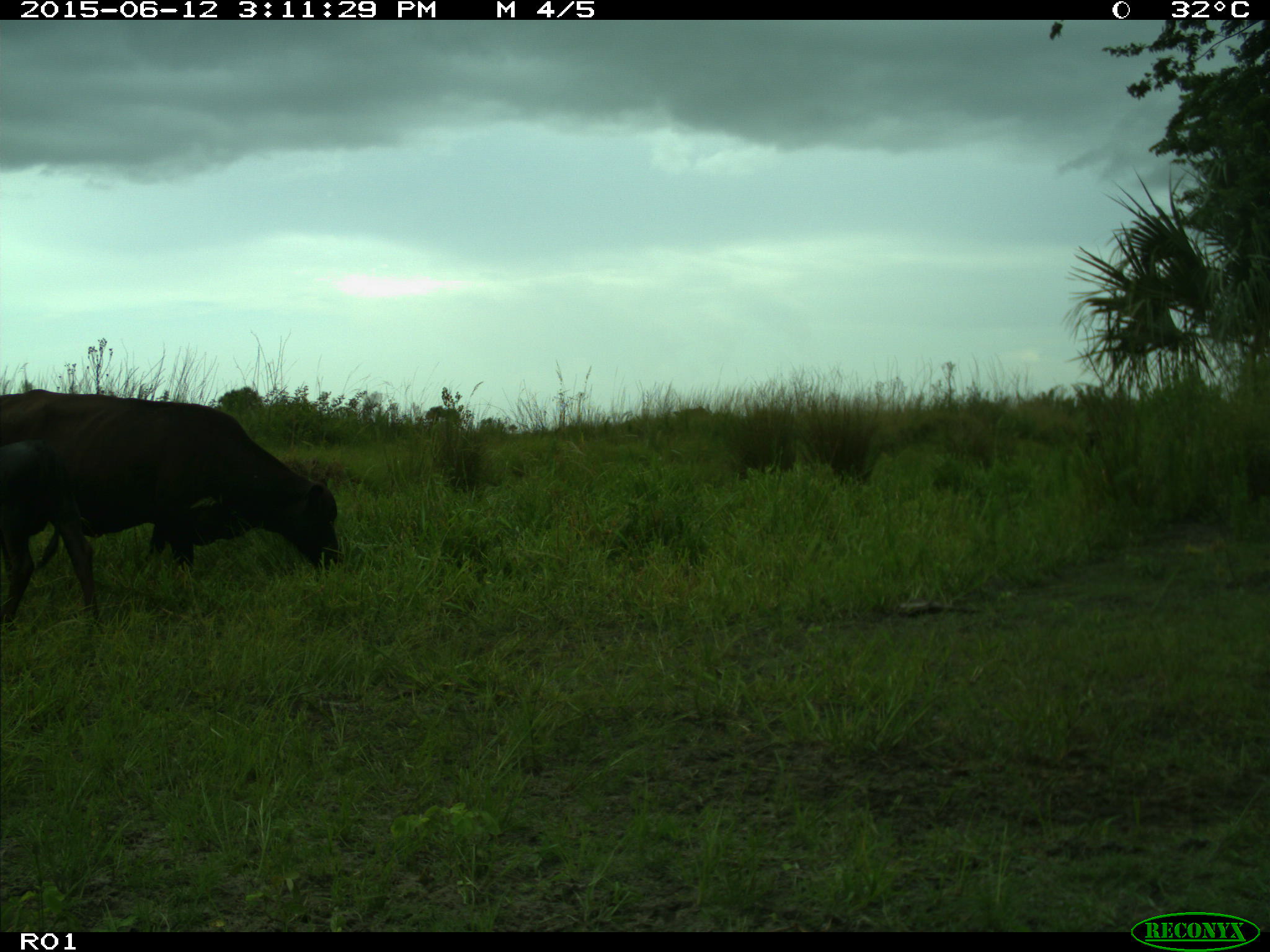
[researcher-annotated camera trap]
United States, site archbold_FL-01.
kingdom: Animalia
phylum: Chordata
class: Mammalia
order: Artiodactyla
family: Bovidae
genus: Bos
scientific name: Bos taurus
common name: domestic cow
Bos taurus (domestic cow).